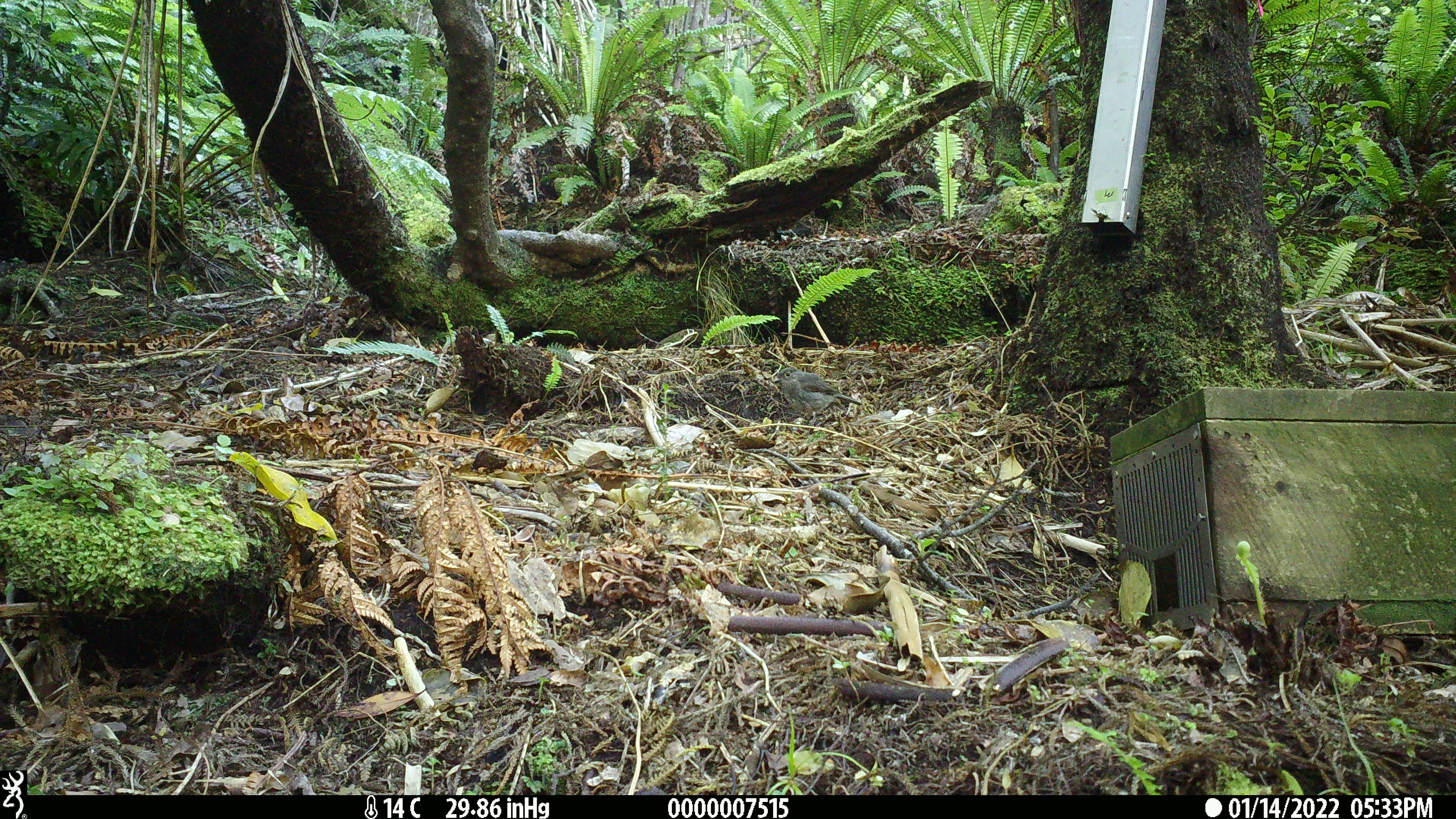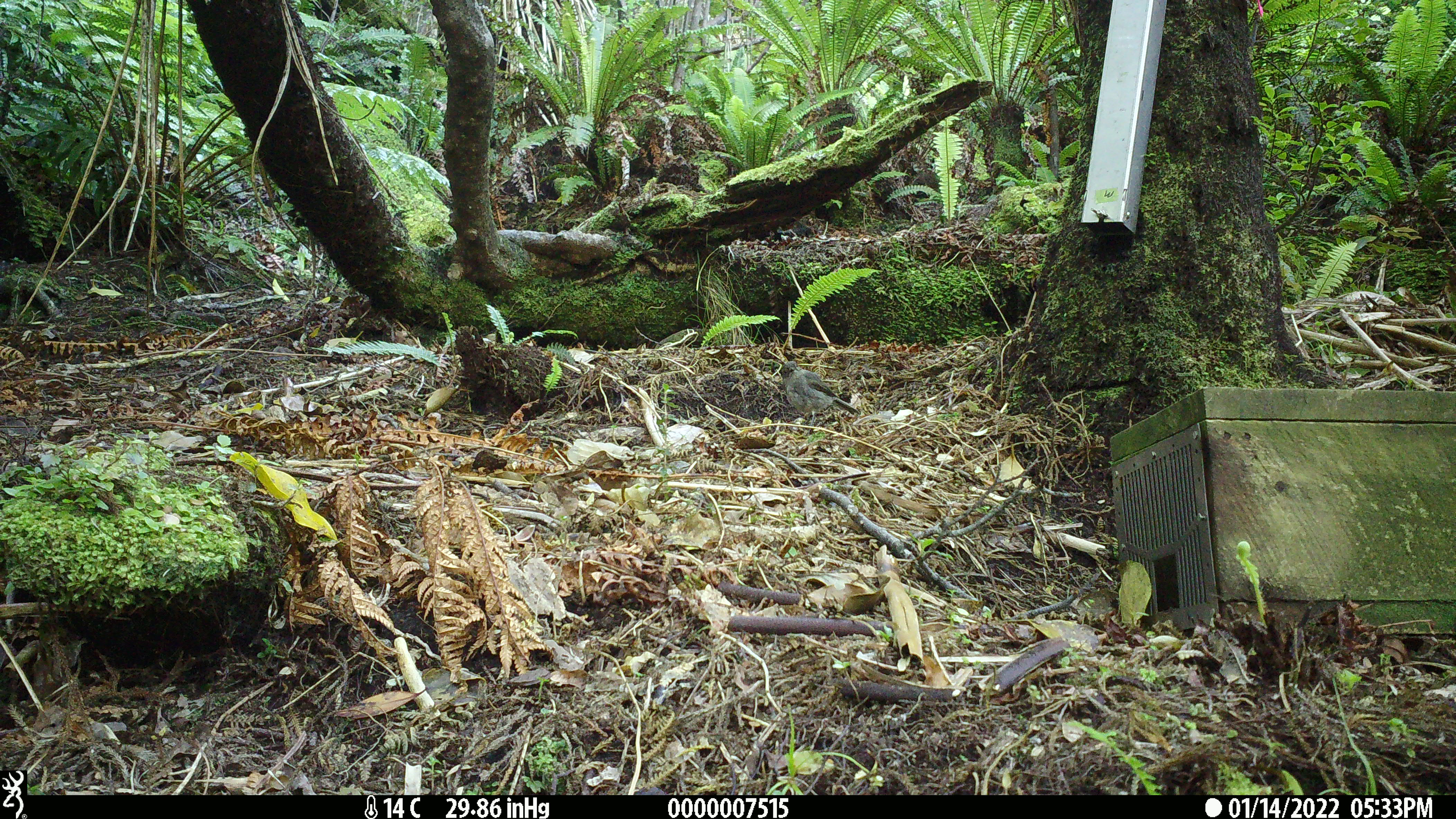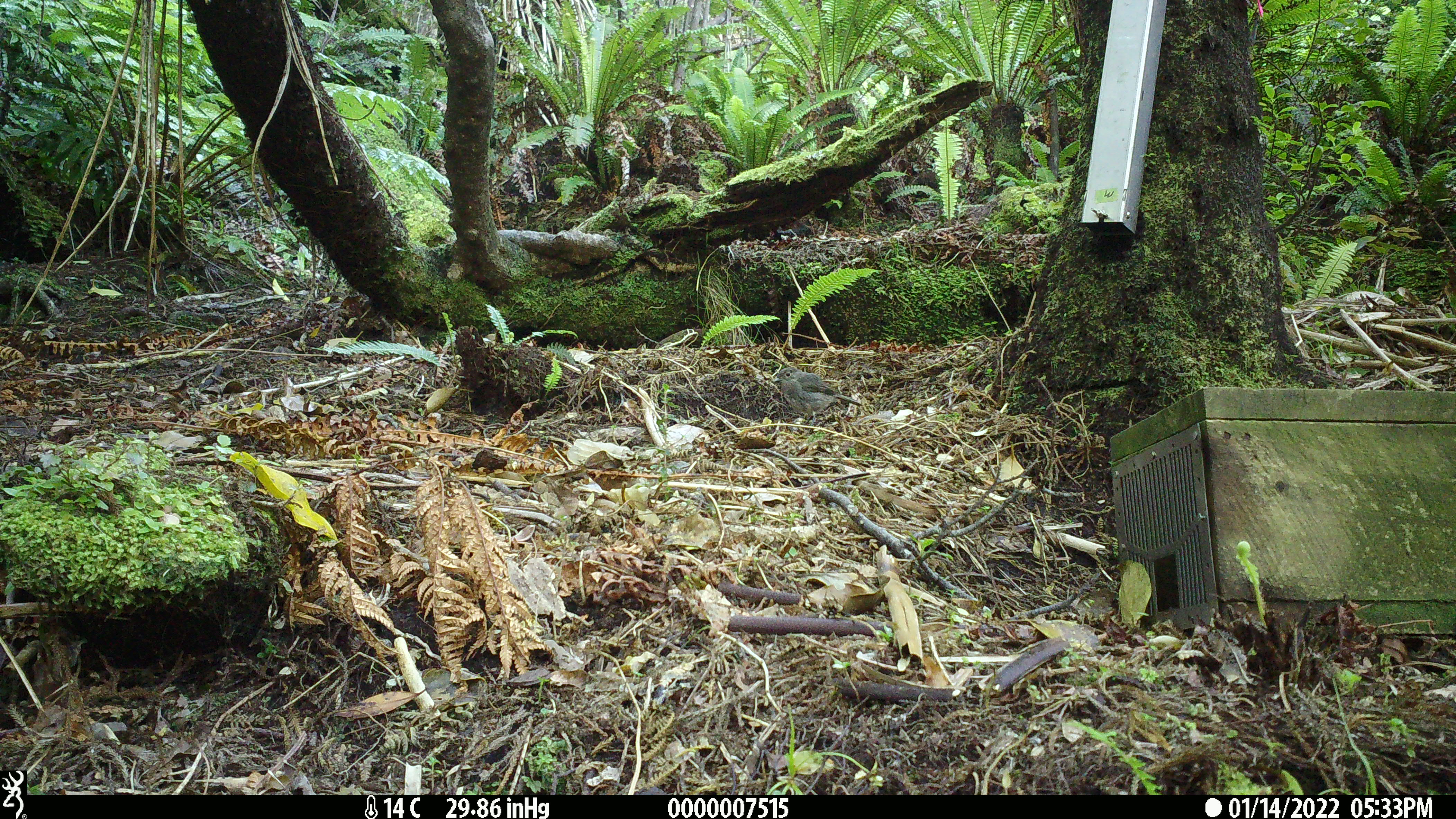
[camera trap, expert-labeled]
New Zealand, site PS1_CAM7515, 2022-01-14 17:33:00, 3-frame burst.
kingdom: Animalia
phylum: Chordata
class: Aves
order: Passeriformes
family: Petroicidae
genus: Petroica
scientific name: Petroica australis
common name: new zealand robin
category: robin